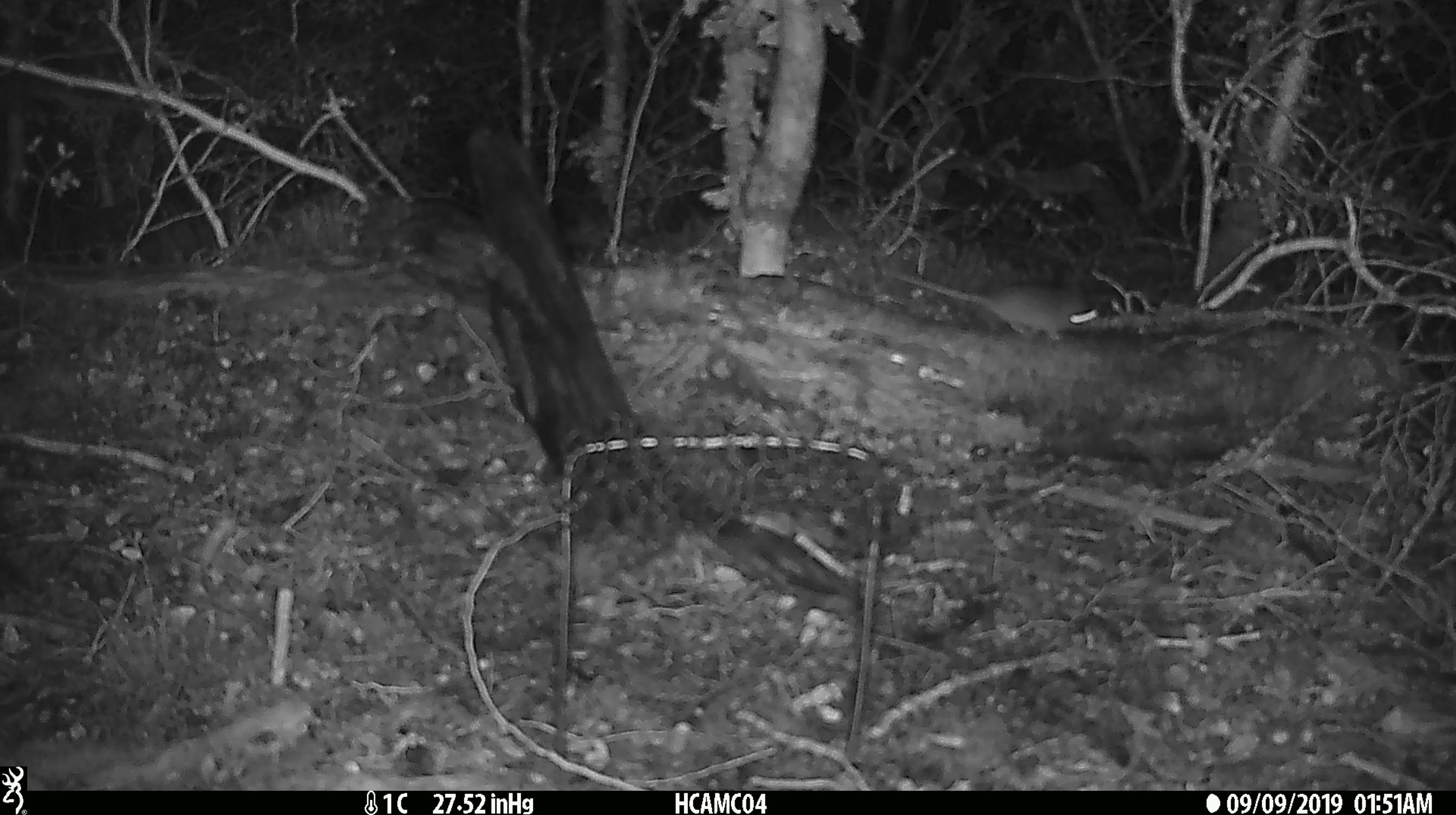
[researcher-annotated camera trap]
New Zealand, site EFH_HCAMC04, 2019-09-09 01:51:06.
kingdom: Animalia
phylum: Chordata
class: Mammalia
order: Rodentia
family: Muridae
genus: Mus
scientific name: Mus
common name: mouse